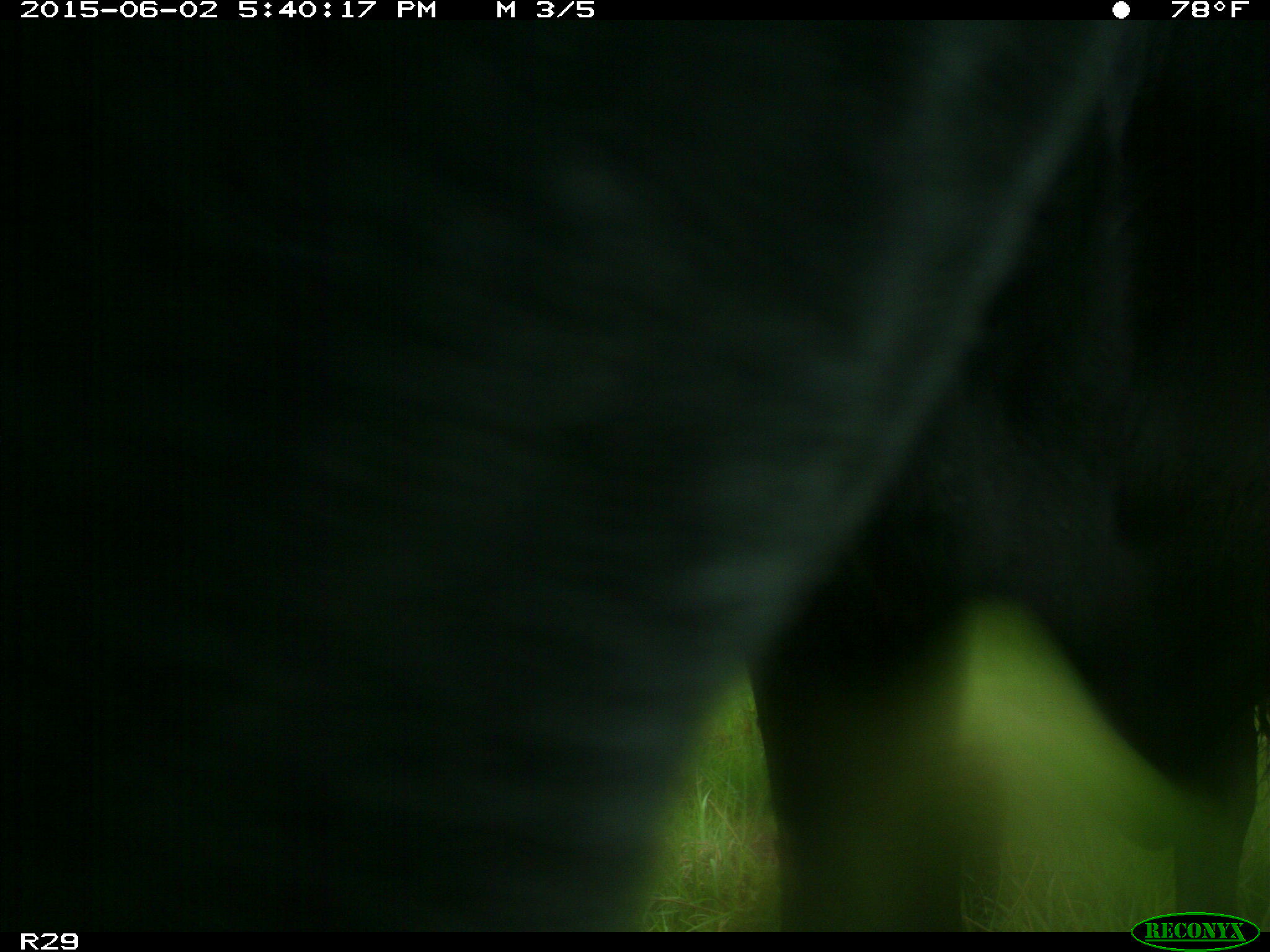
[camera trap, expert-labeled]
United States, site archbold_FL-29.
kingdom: Animalia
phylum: Chordata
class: Mammalia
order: Artiodactyla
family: Bovidae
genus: Bos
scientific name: Bos taurus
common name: domestic cow